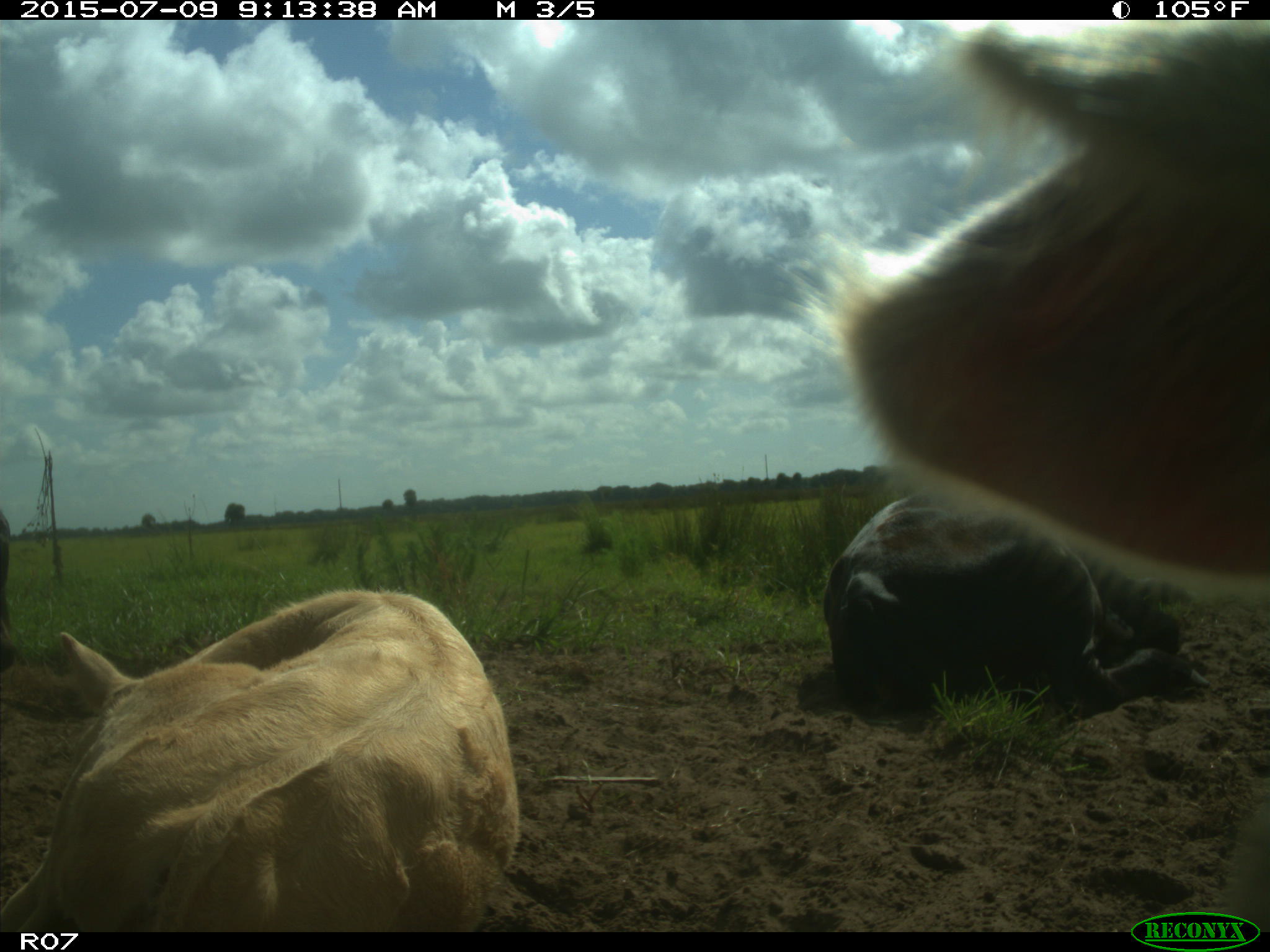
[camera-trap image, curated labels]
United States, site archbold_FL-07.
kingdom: Animalia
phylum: Chordata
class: Mammalia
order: Artiodactyla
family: Bovidae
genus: Bos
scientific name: Bos taurus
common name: domestic cow